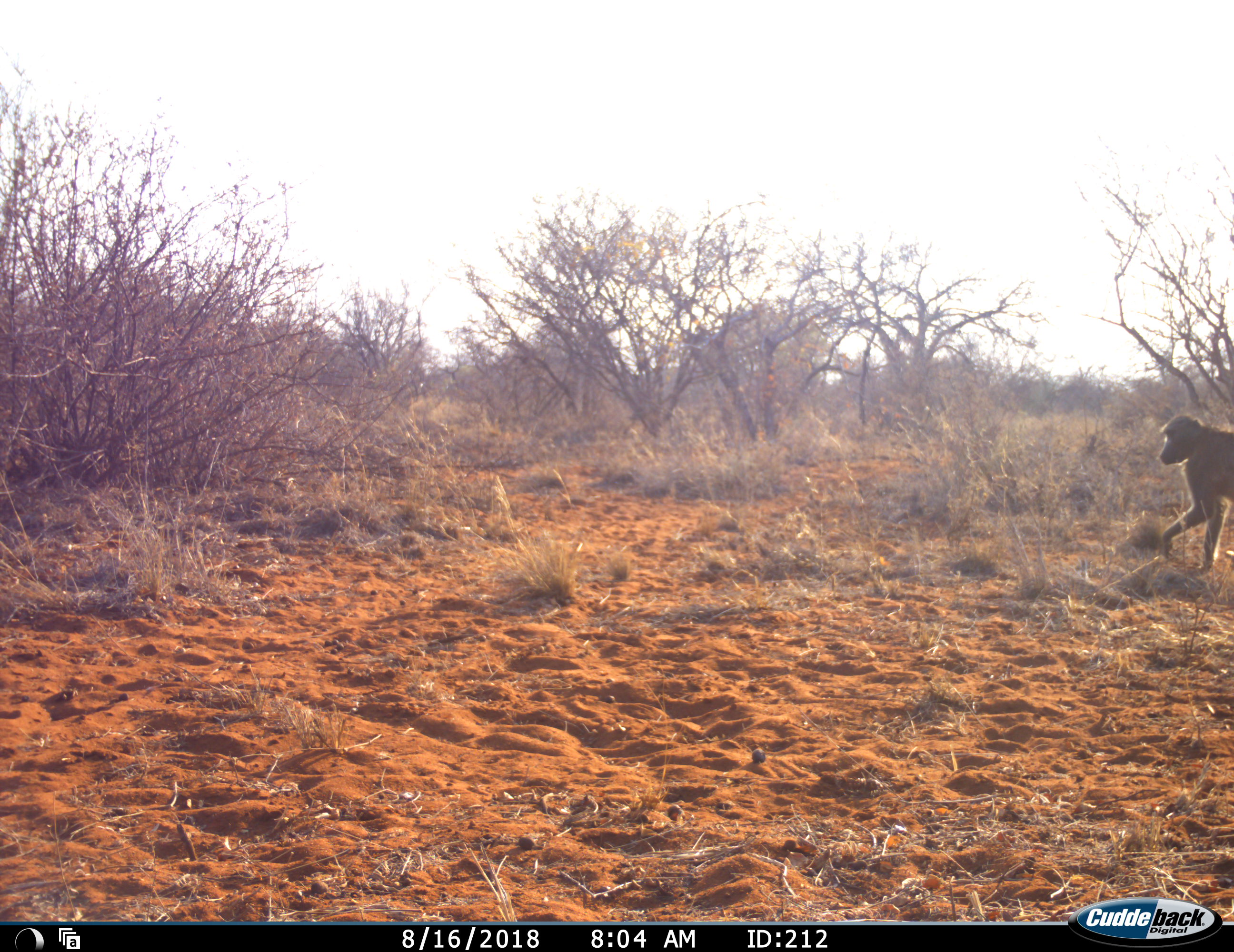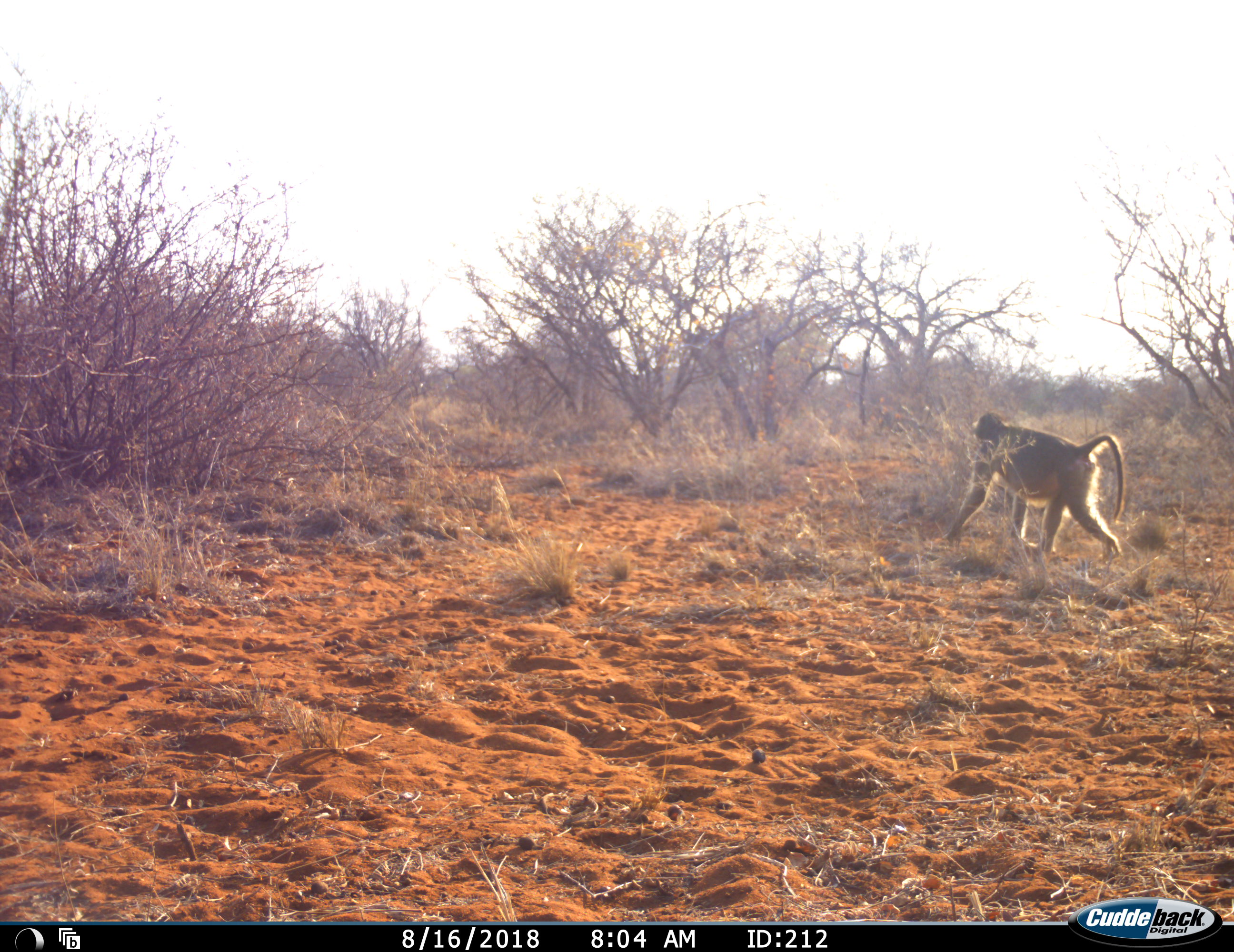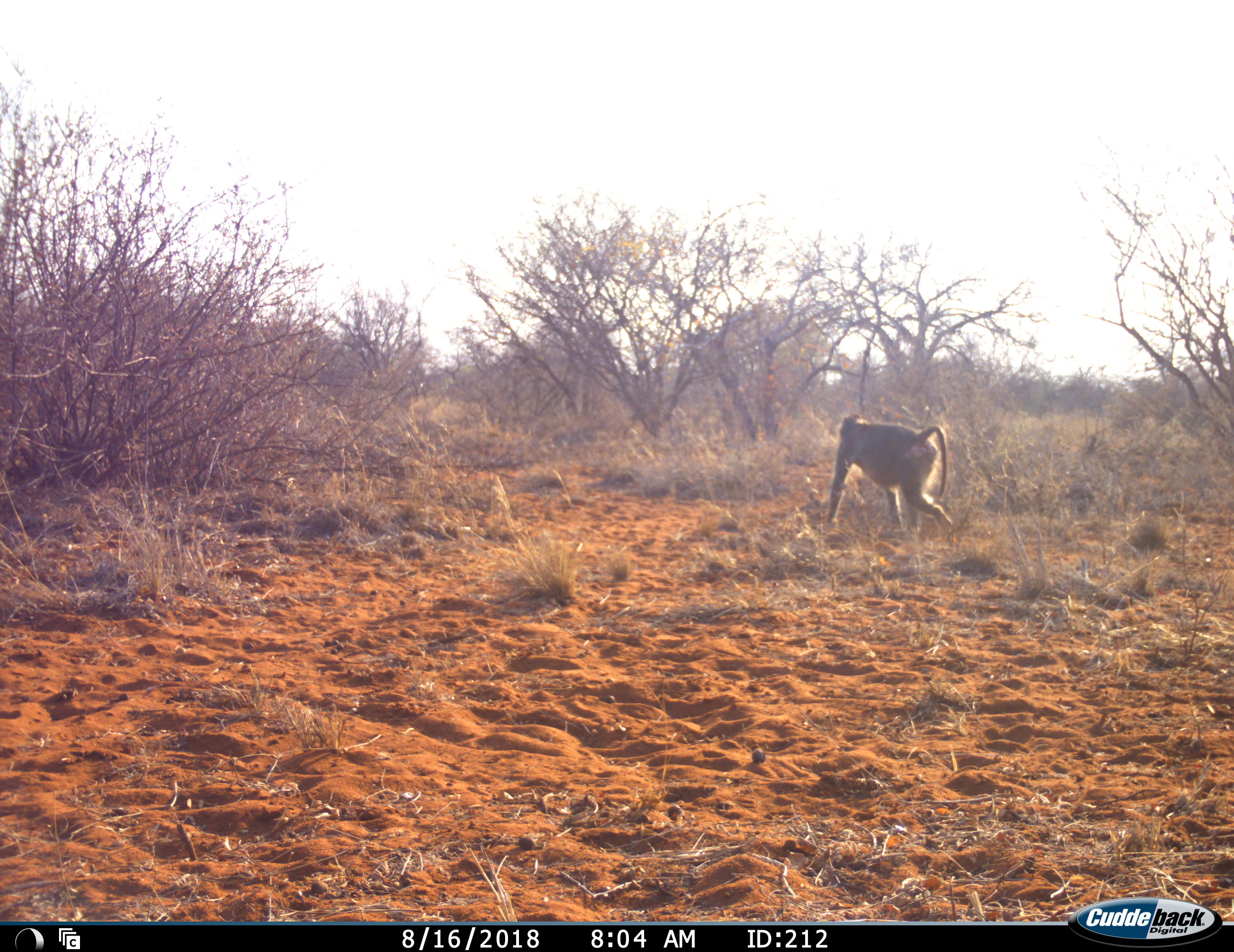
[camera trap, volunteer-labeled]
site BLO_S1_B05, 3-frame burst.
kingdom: Animalia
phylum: Chordata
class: Mammalia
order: Primates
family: Cercopithecidae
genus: Papio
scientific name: Papio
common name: baboon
Baboon (Papio), count 1. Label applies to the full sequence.